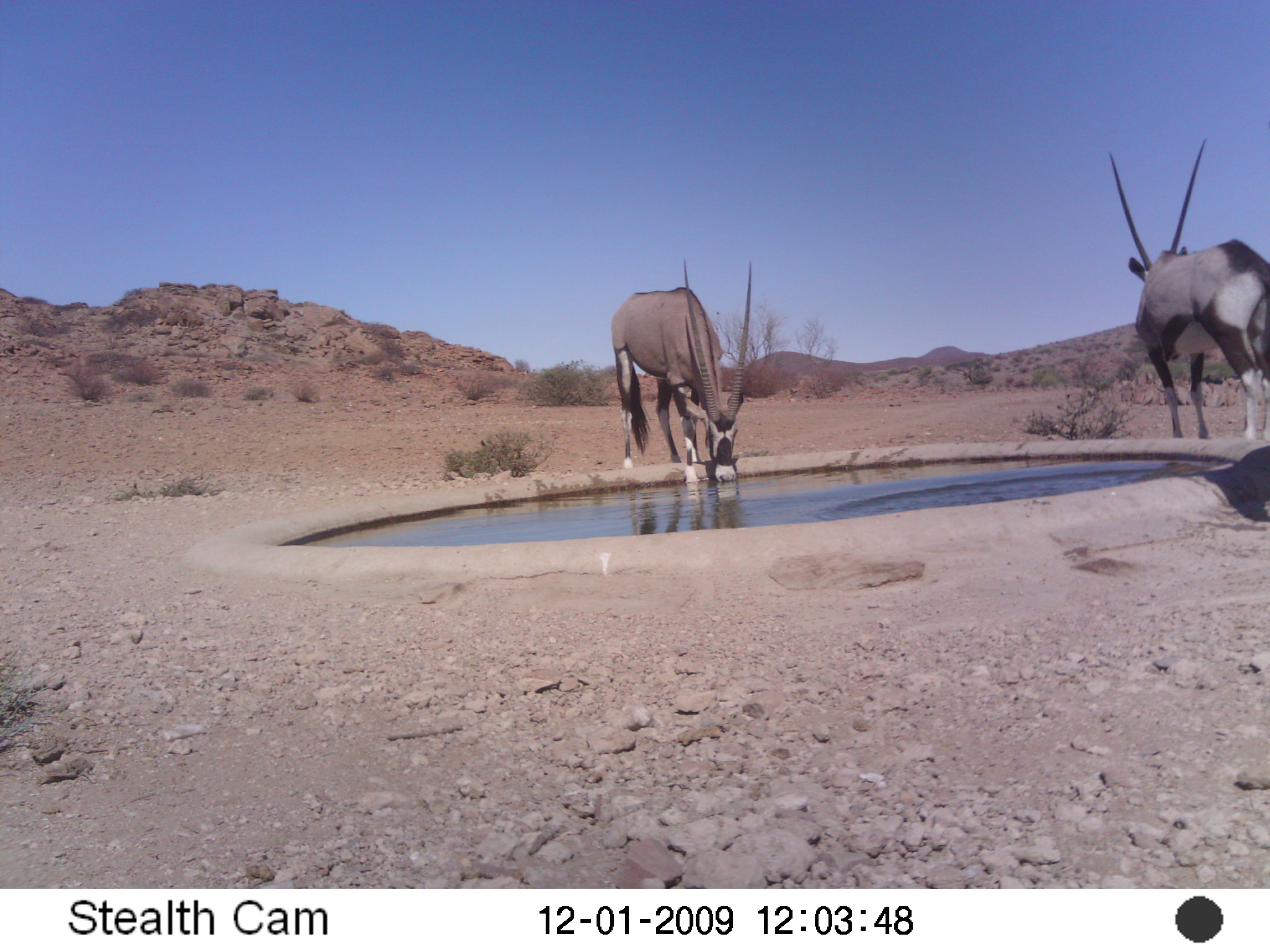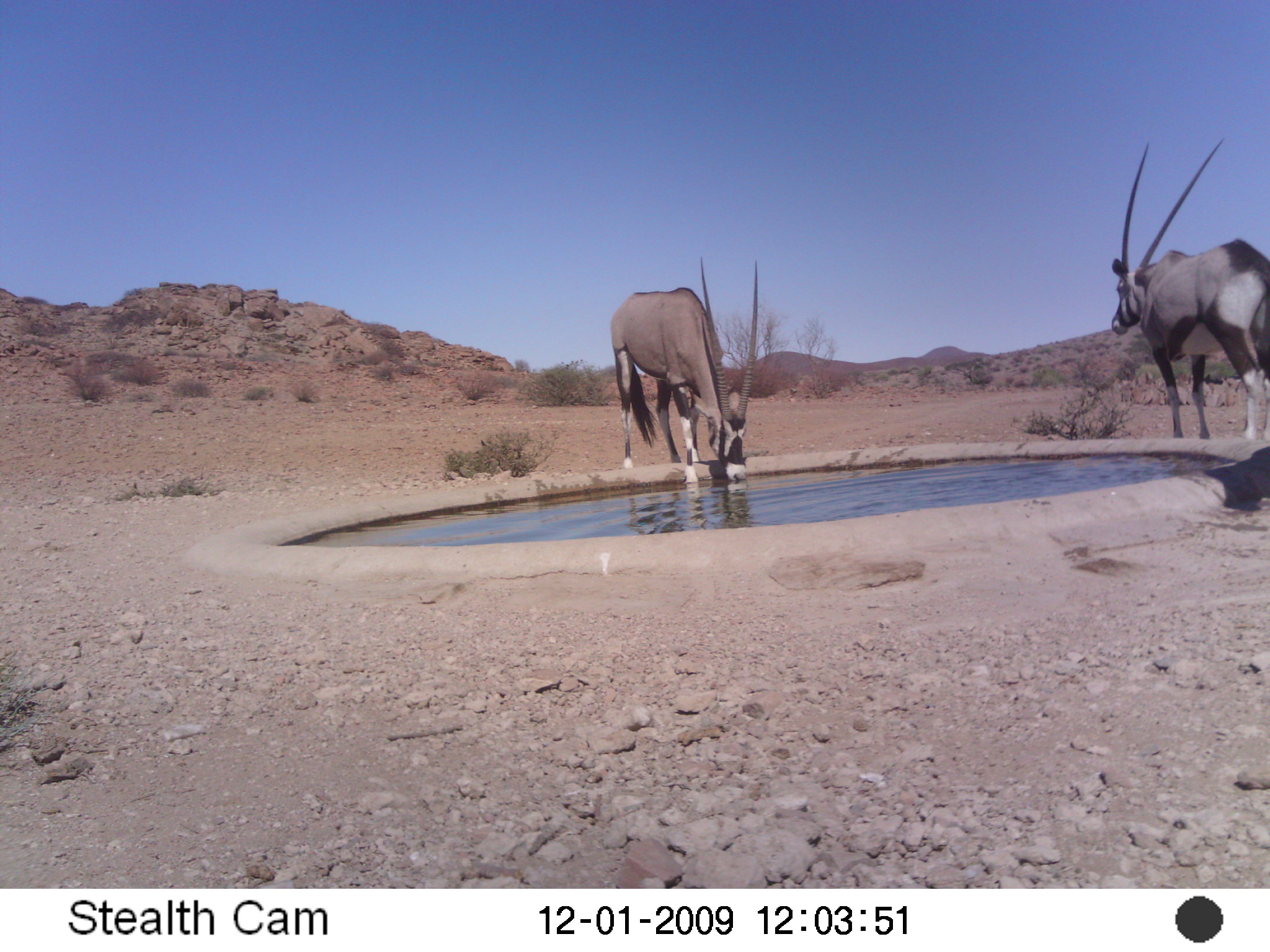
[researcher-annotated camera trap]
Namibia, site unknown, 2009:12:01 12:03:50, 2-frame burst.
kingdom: Animalia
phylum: Chordata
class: Mammalia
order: Artiodactyla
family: Bovidae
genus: Oryx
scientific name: Oryx gazella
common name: gemsbok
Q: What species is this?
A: Oryx gazella (gemsbok).